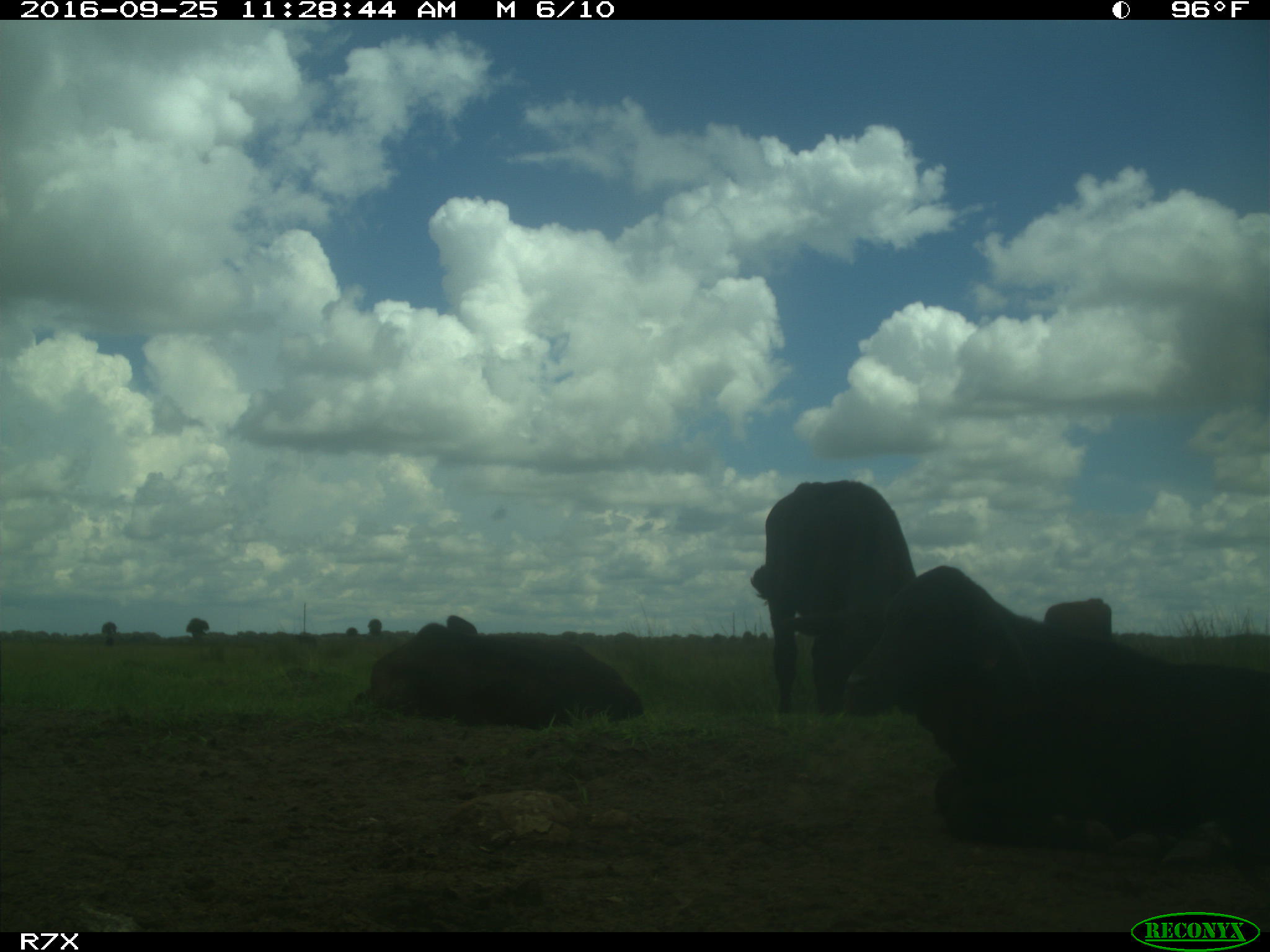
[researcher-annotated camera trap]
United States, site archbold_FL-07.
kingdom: Animalia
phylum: Chordata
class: Mammalia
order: Artiodactyla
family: Bovidae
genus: Bos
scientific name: Bos taurus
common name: domestic cow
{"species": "Bos taurus (domestic cow)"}